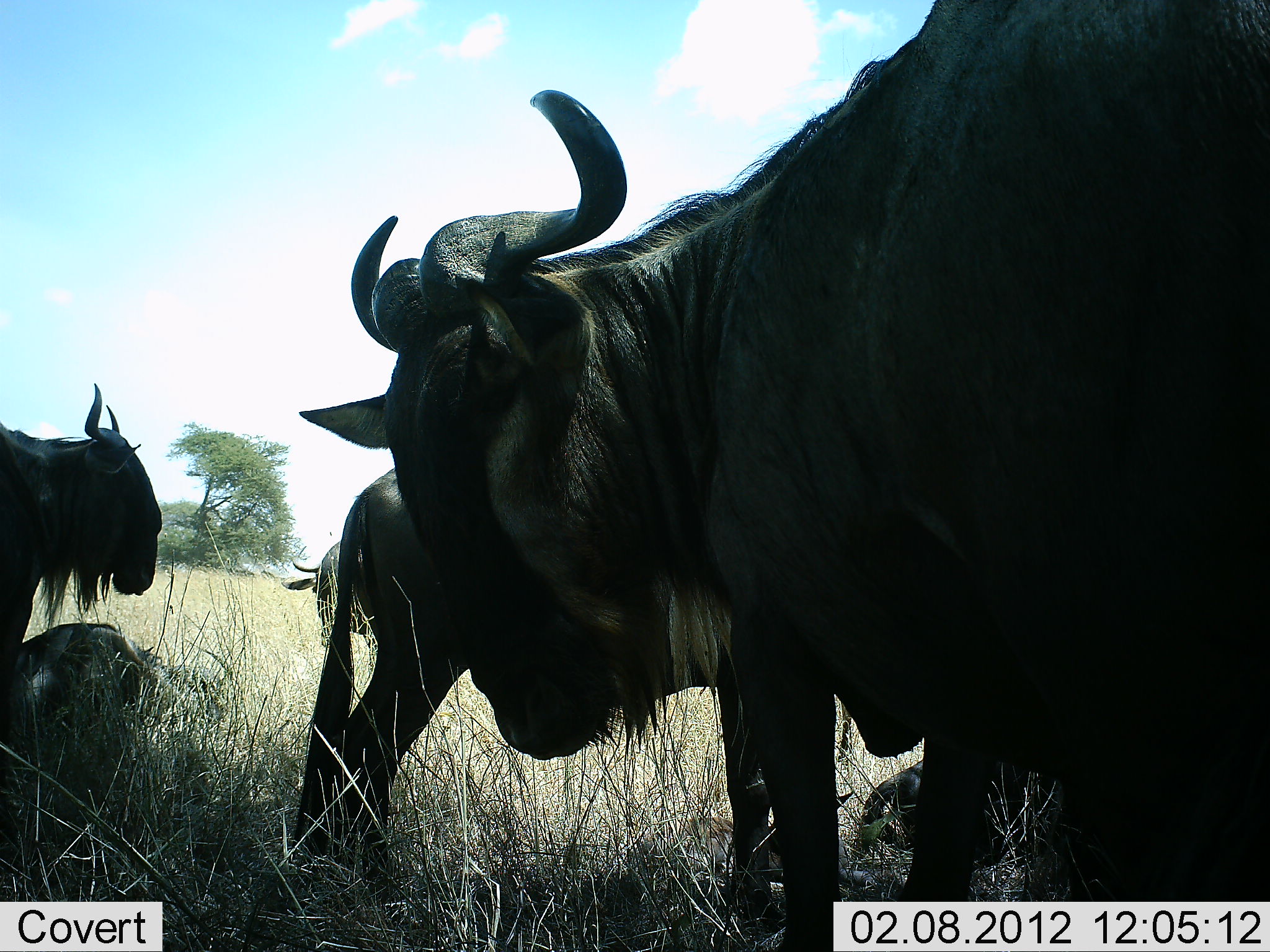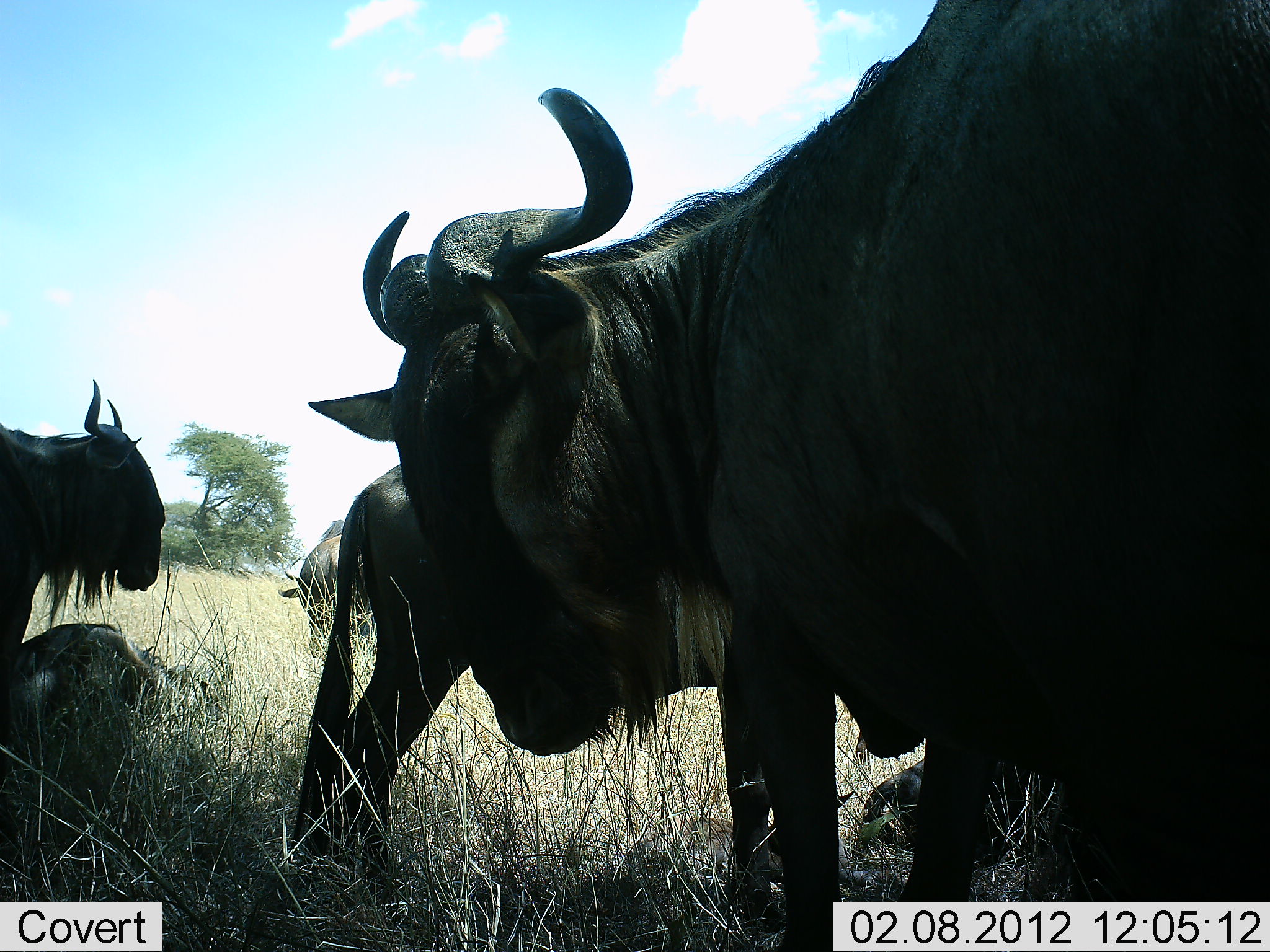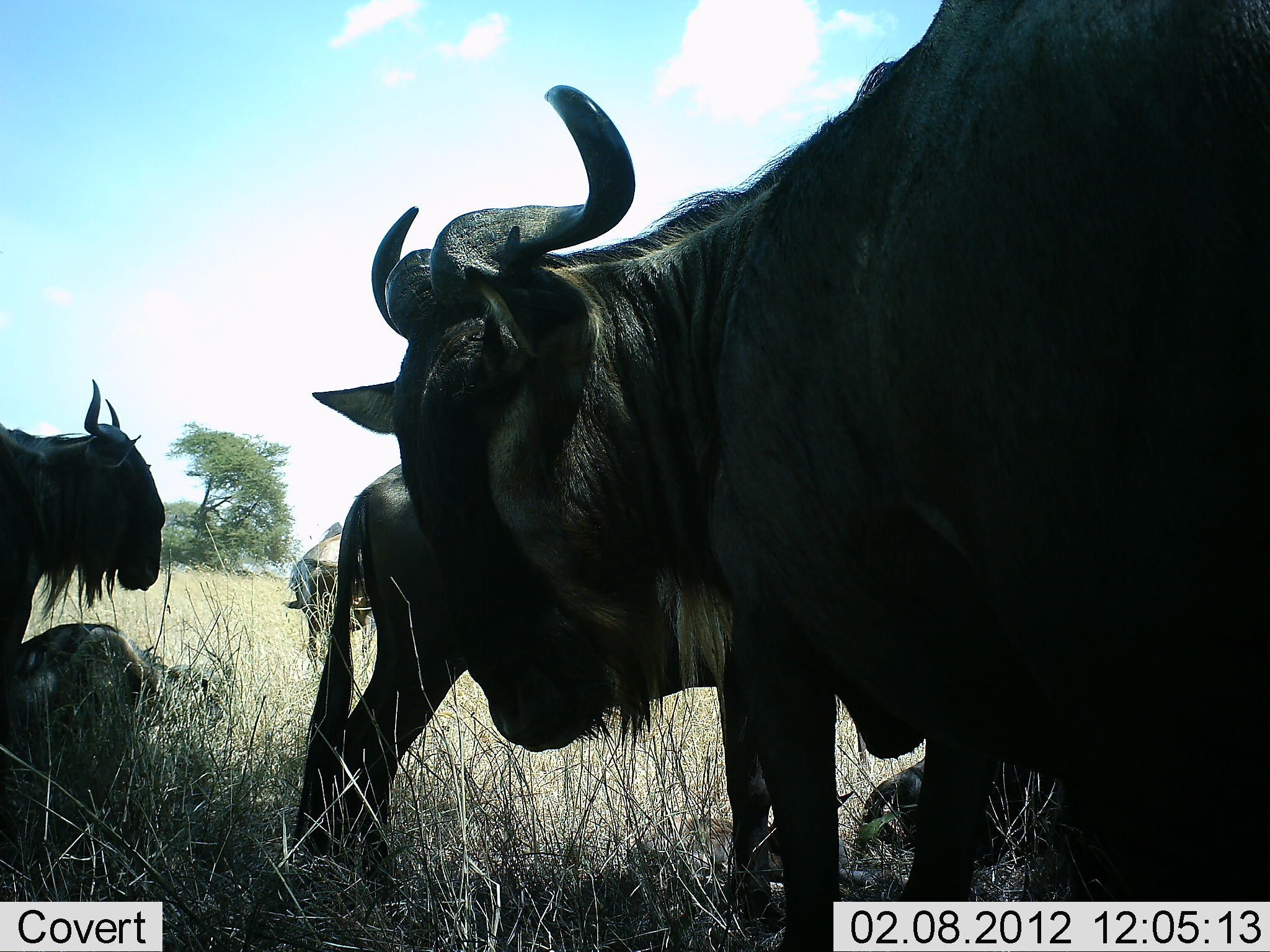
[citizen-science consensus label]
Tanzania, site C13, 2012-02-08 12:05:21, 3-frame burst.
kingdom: Animalia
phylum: Chordata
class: Mammalia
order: Artiodactyla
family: Bovidae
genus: Connochaetes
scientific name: Connochaetes taurinus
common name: blue wildebeest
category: wildebeest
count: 6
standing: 95%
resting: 70%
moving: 0%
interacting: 5%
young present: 10%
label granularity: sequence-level